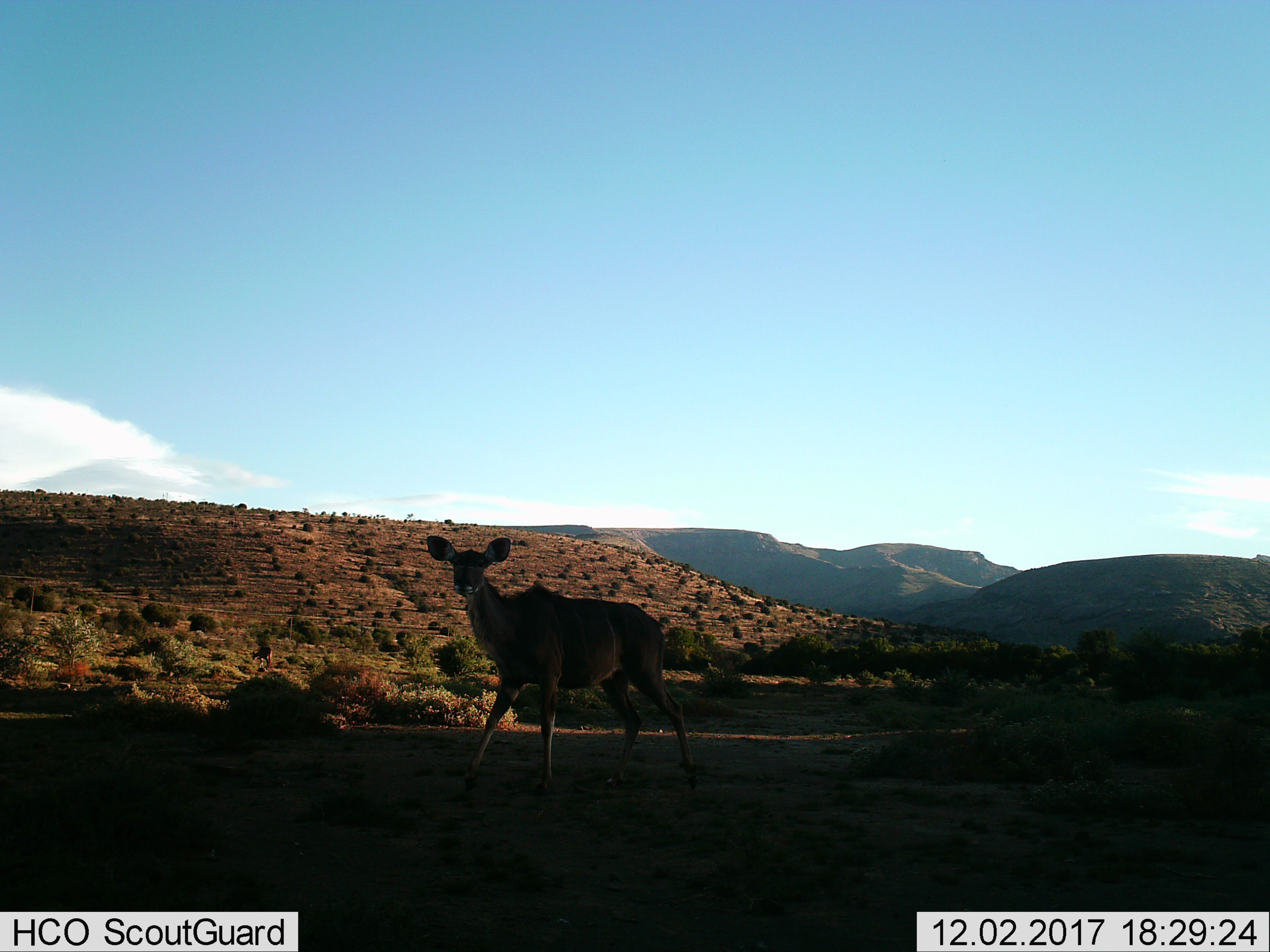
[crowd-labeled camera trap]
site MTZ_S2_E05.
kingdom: Animalia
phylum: Chordata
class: Mammalia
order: Artiodactyla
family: Bovidae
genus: Tragelaphus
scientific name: Tragelaphus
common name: kudu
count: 1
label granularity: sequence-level